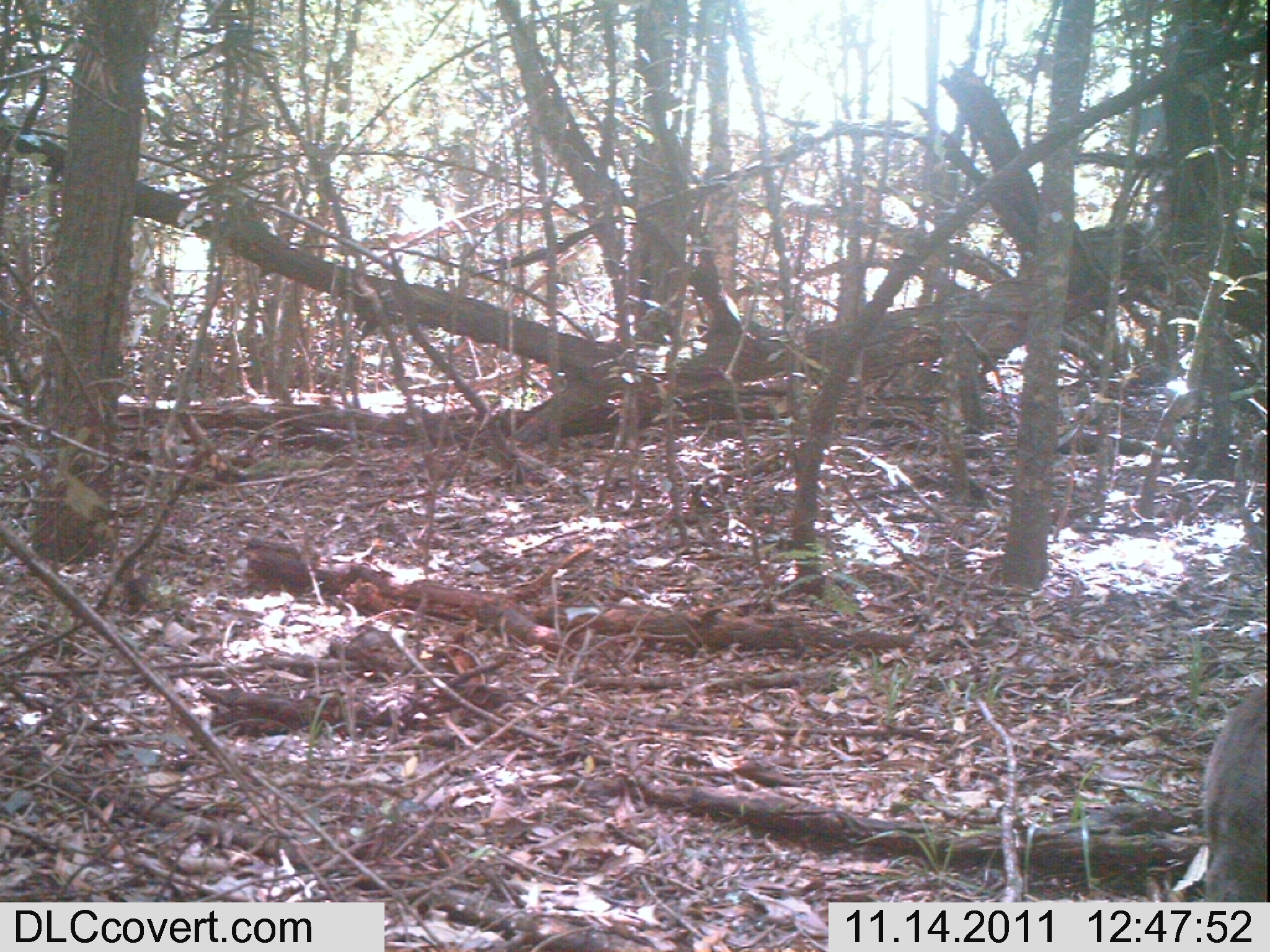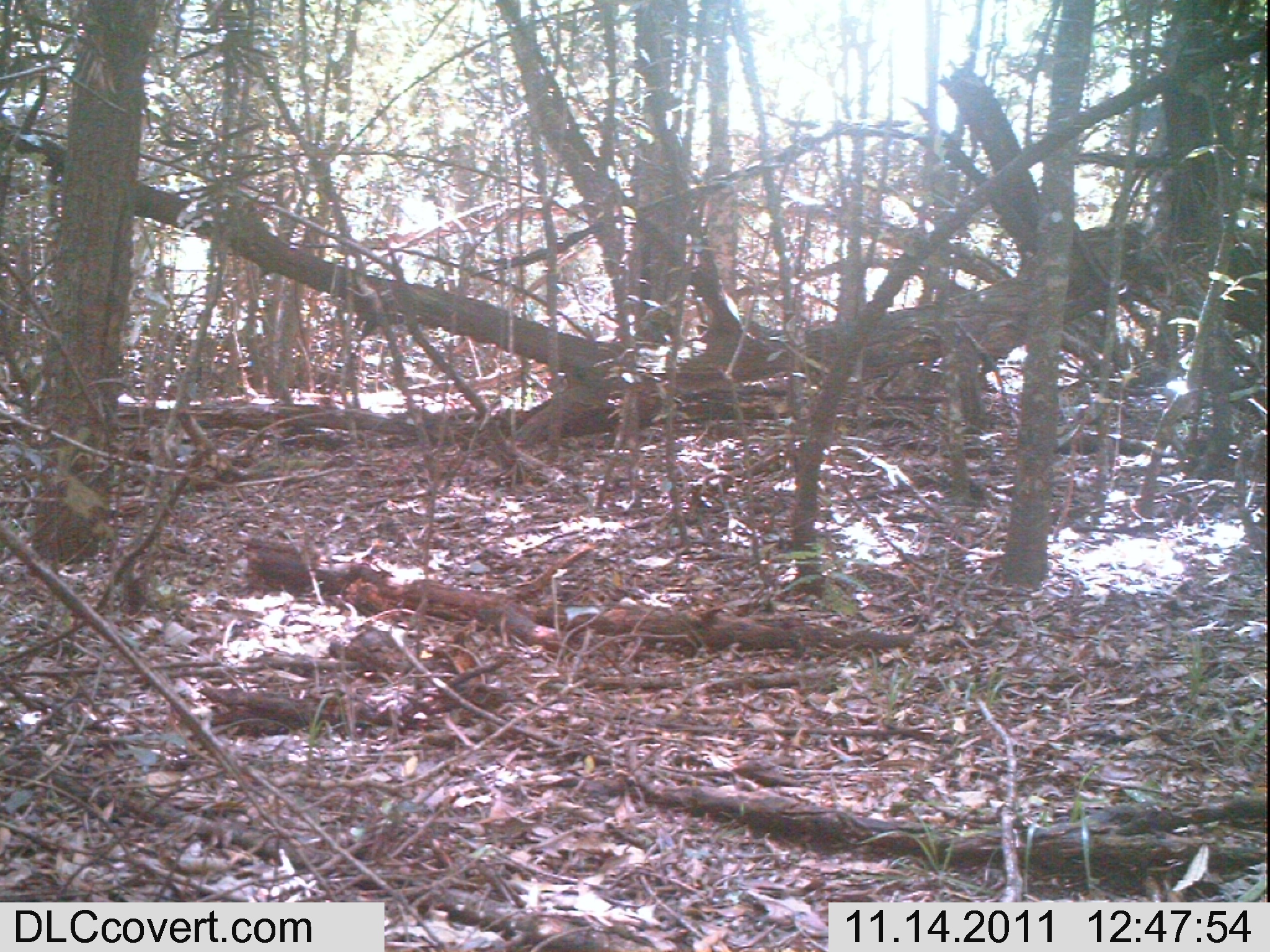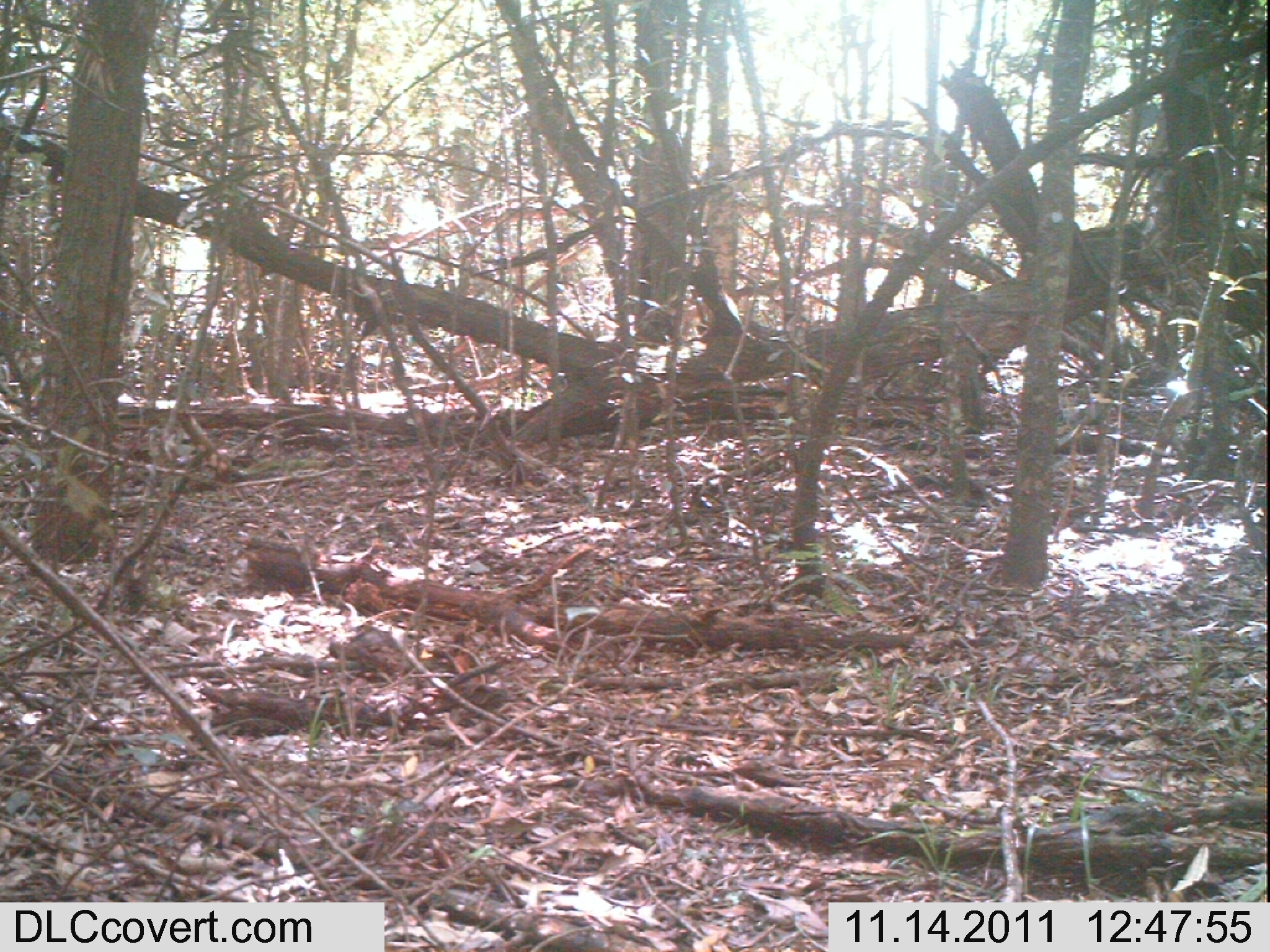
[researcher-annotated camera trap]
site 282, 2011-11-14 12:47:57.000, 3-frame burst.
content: unidentified animal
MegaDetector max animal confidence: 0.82